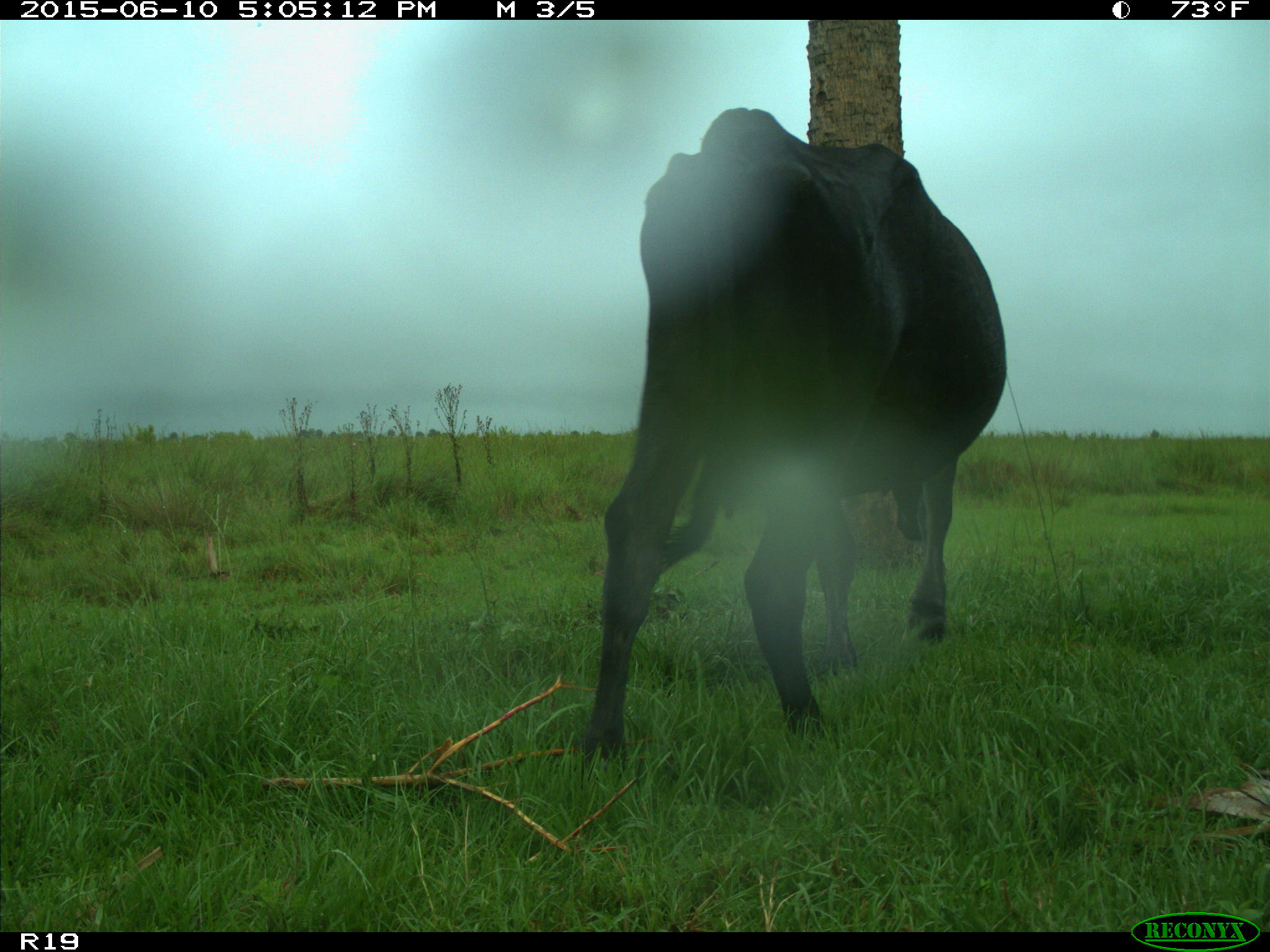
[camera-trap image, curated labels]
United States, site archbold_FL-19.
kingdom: Animalia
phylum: Chordata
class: Mammalia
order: Artiodactyla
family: Bovidae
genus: Bos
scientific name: Bos taurus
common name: domestic cow